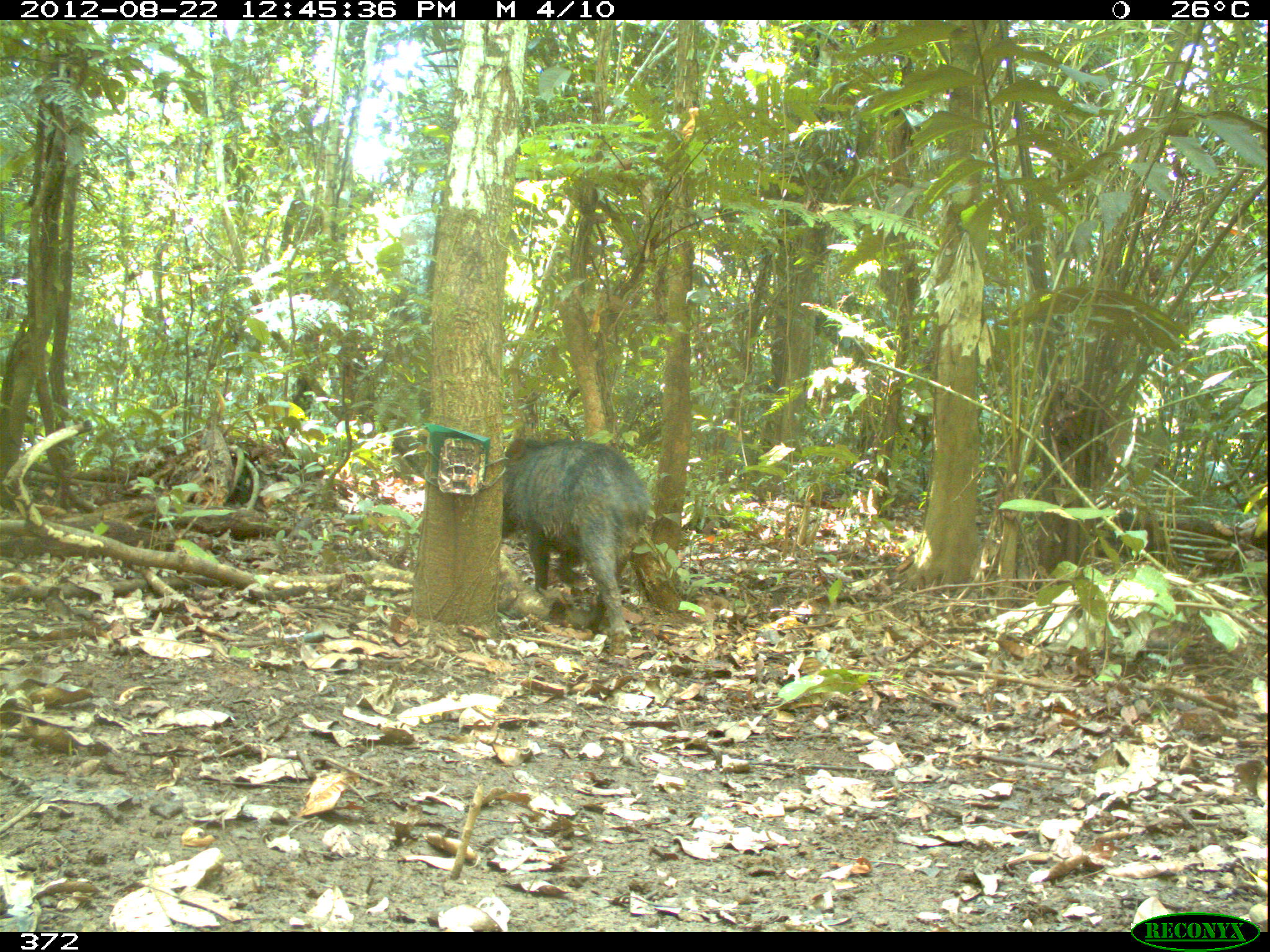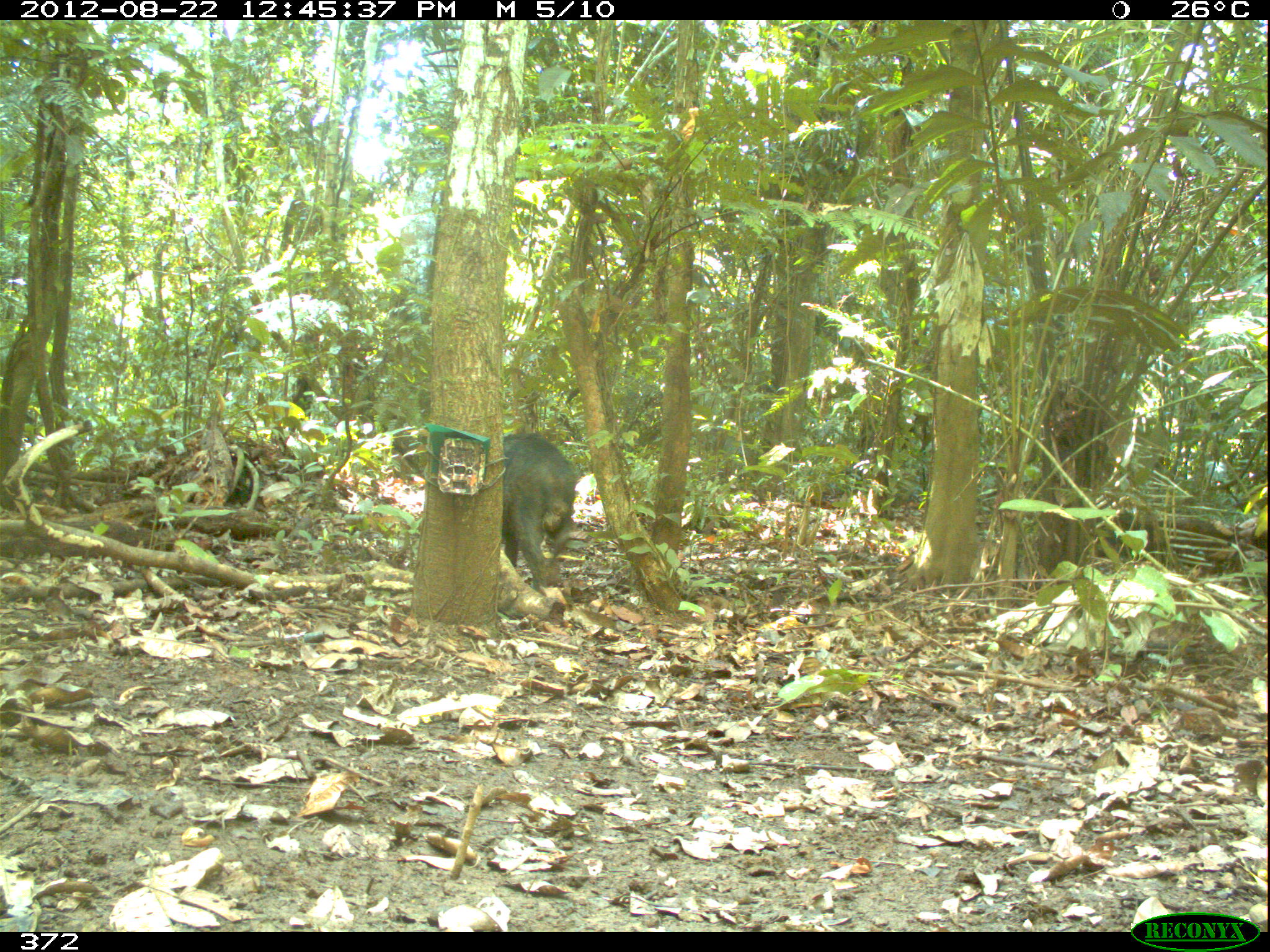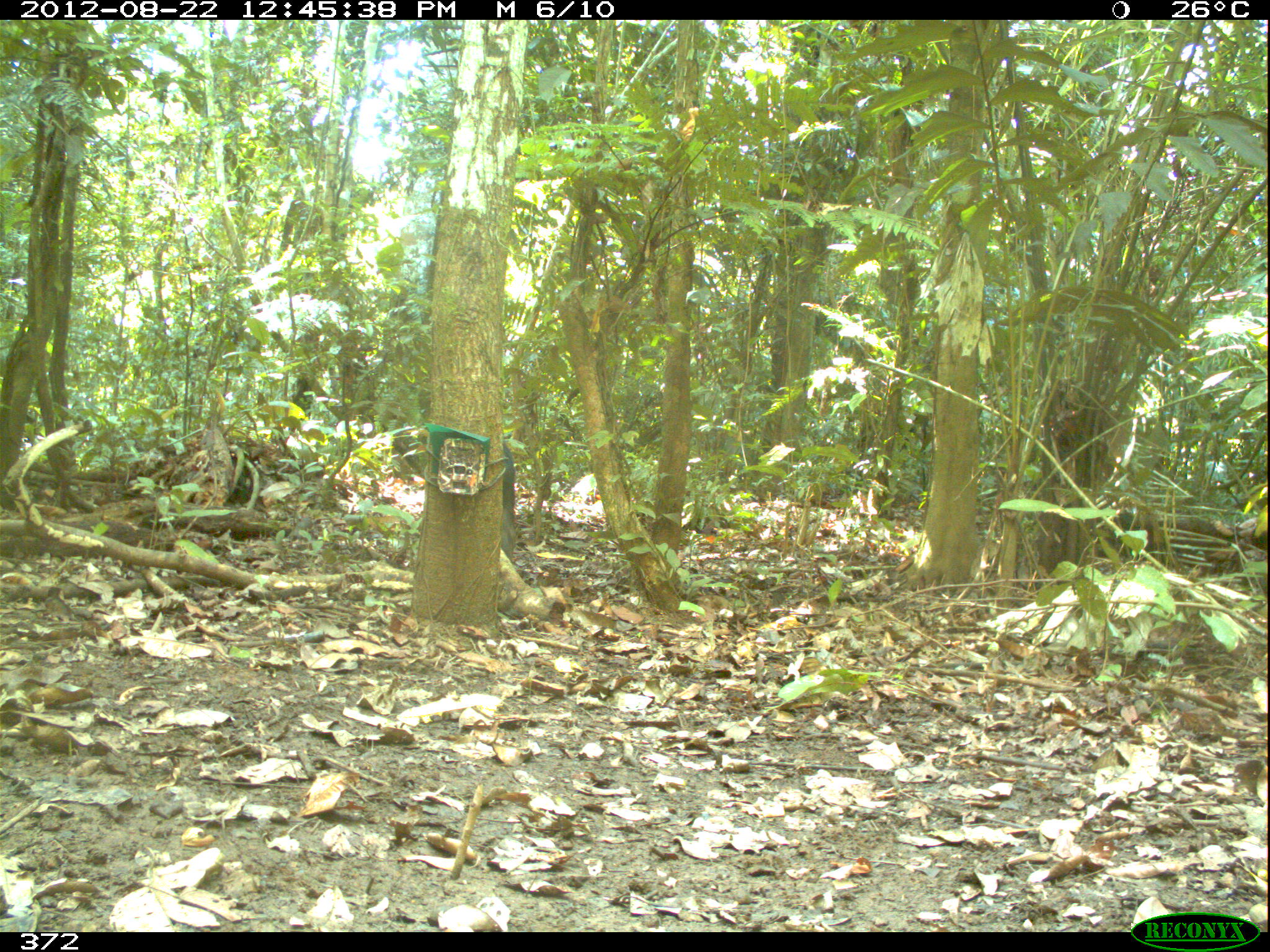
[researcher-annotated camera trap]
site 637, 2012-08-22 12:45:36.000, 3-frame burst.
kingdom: Animalia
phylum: Chordata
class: Mammalia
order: Artiodactyla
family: Tayassuidae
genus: Tayassu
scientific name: Tayassu pecari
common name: white-lipped peccary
Tayassu pecari (white-lipped peccary).